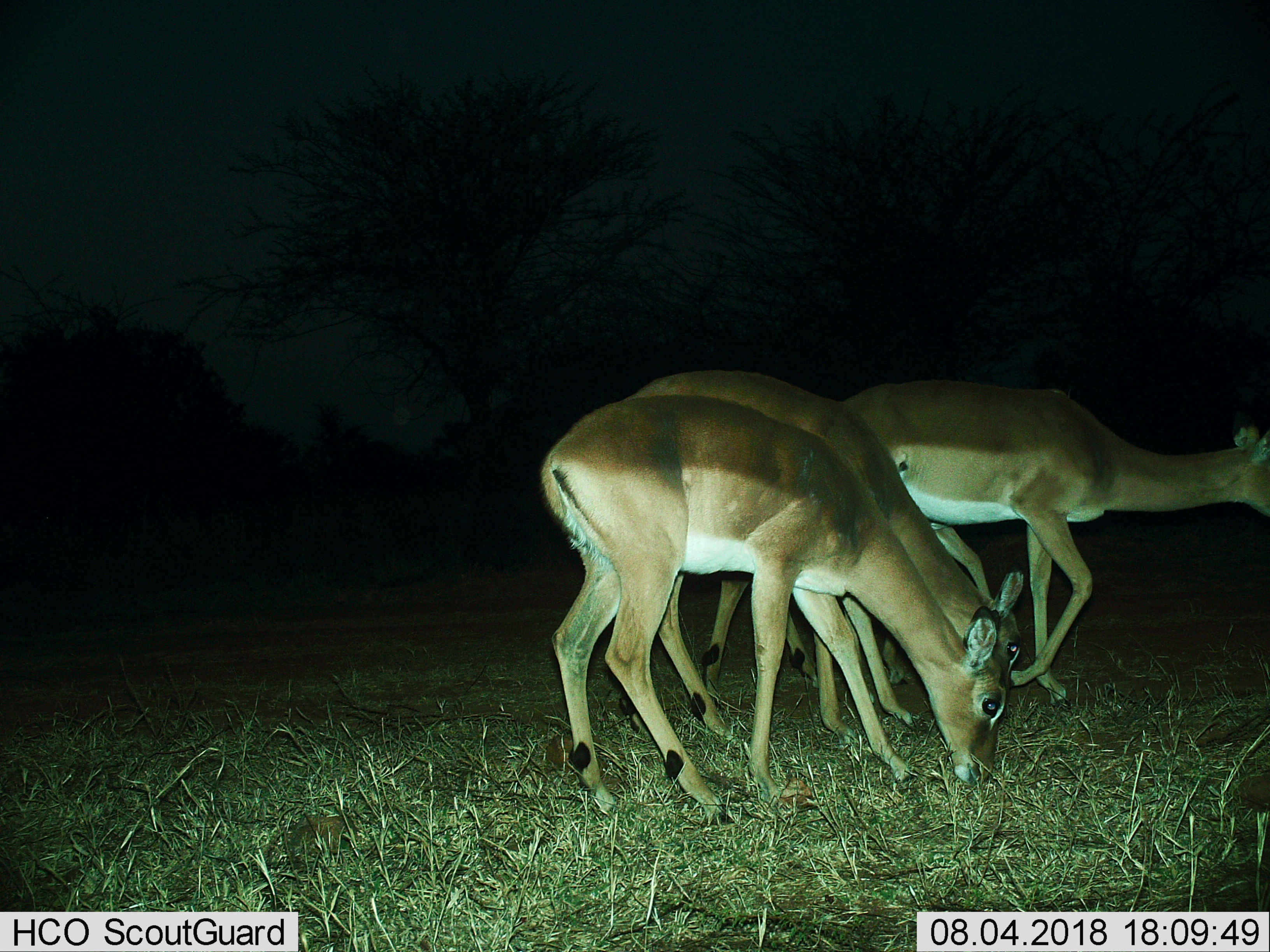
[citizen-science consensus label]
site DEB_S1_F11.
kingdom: Animalia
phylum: Chordata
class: Mammalia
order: Artiodactyla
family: Bovidae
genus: Aepyceros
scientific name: Aepyceros melampus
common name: impala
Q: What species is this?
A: Impala (Aepyceros melampus).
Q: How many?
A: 4.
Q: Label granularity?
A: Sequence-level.